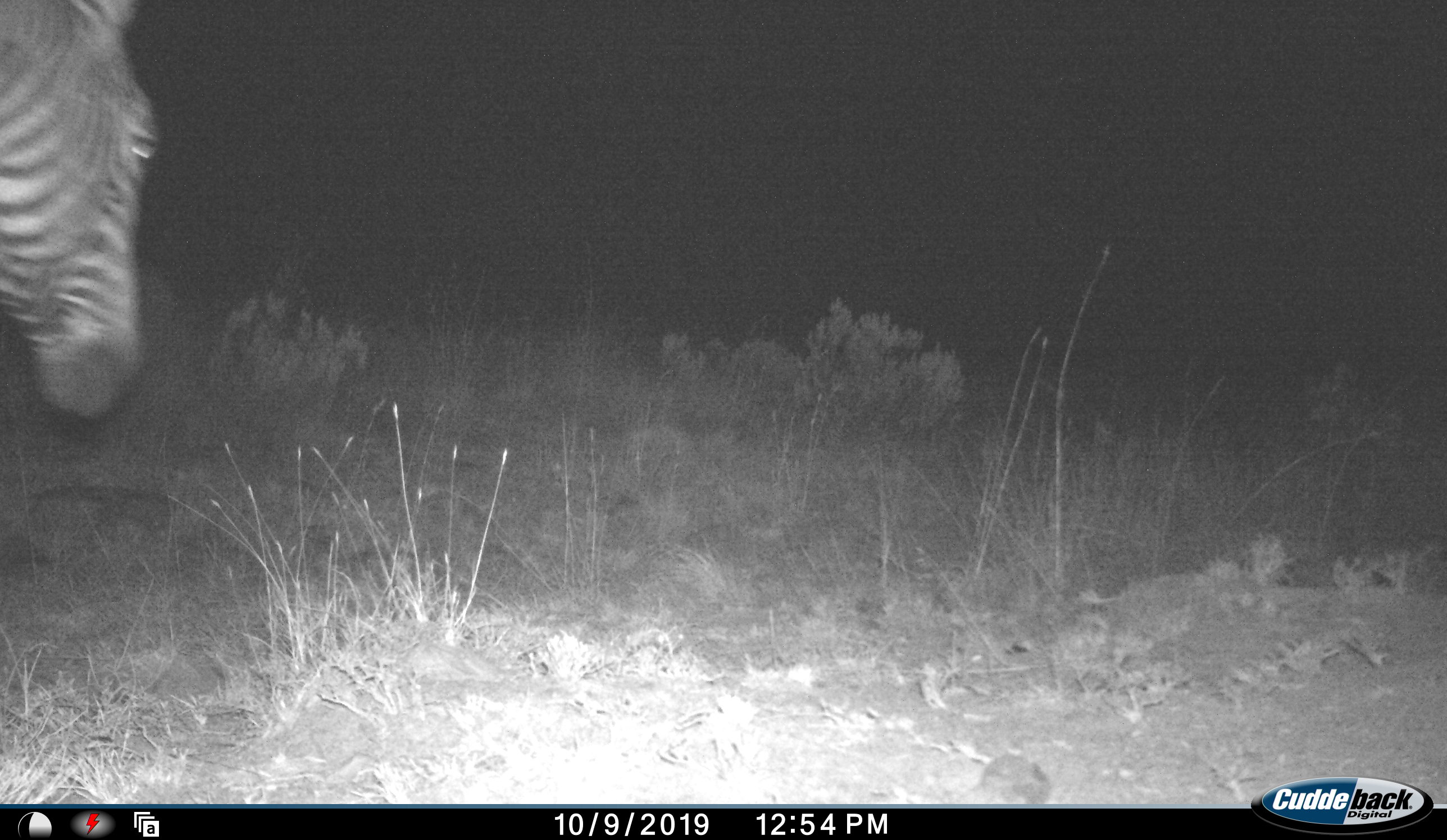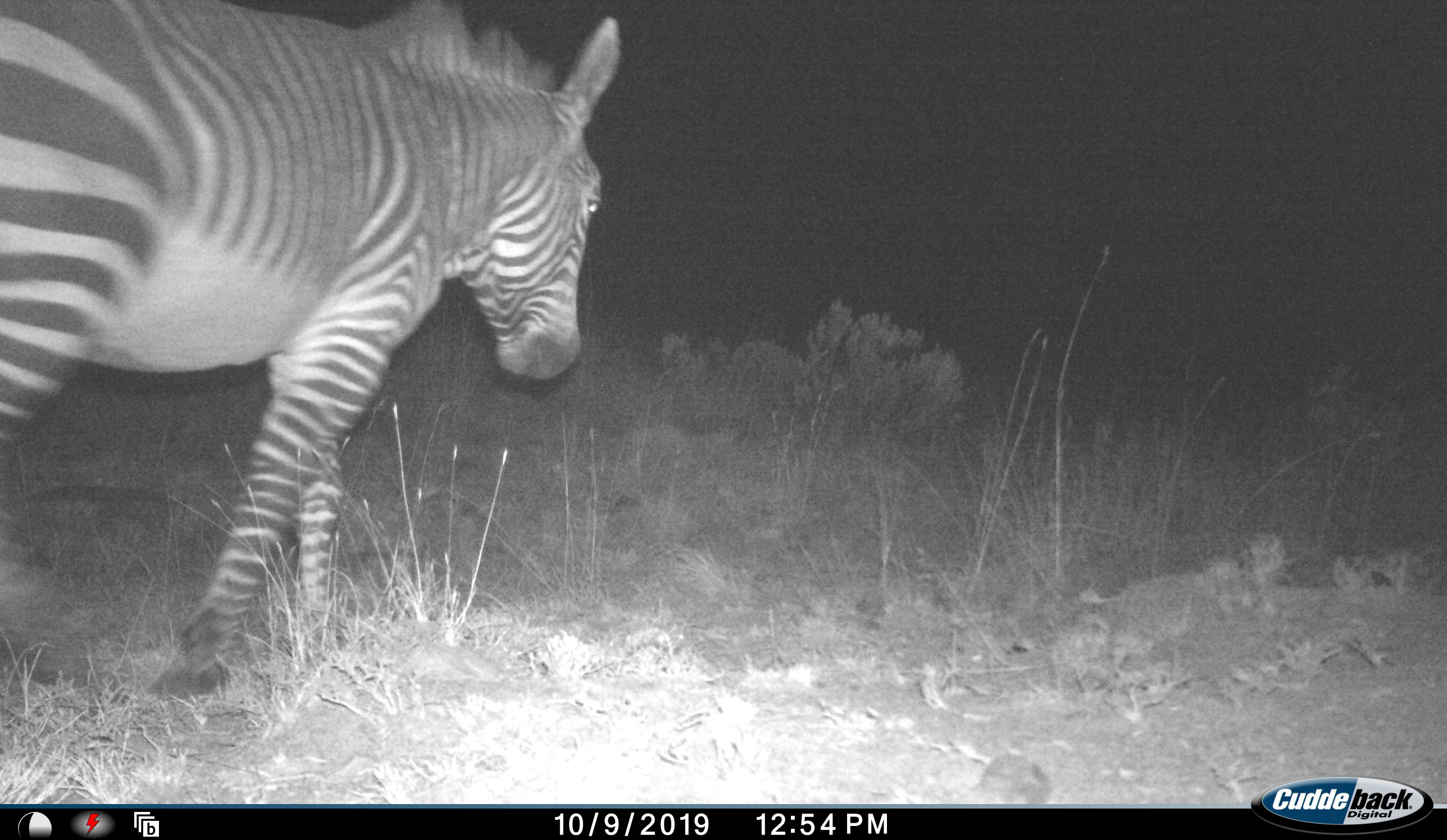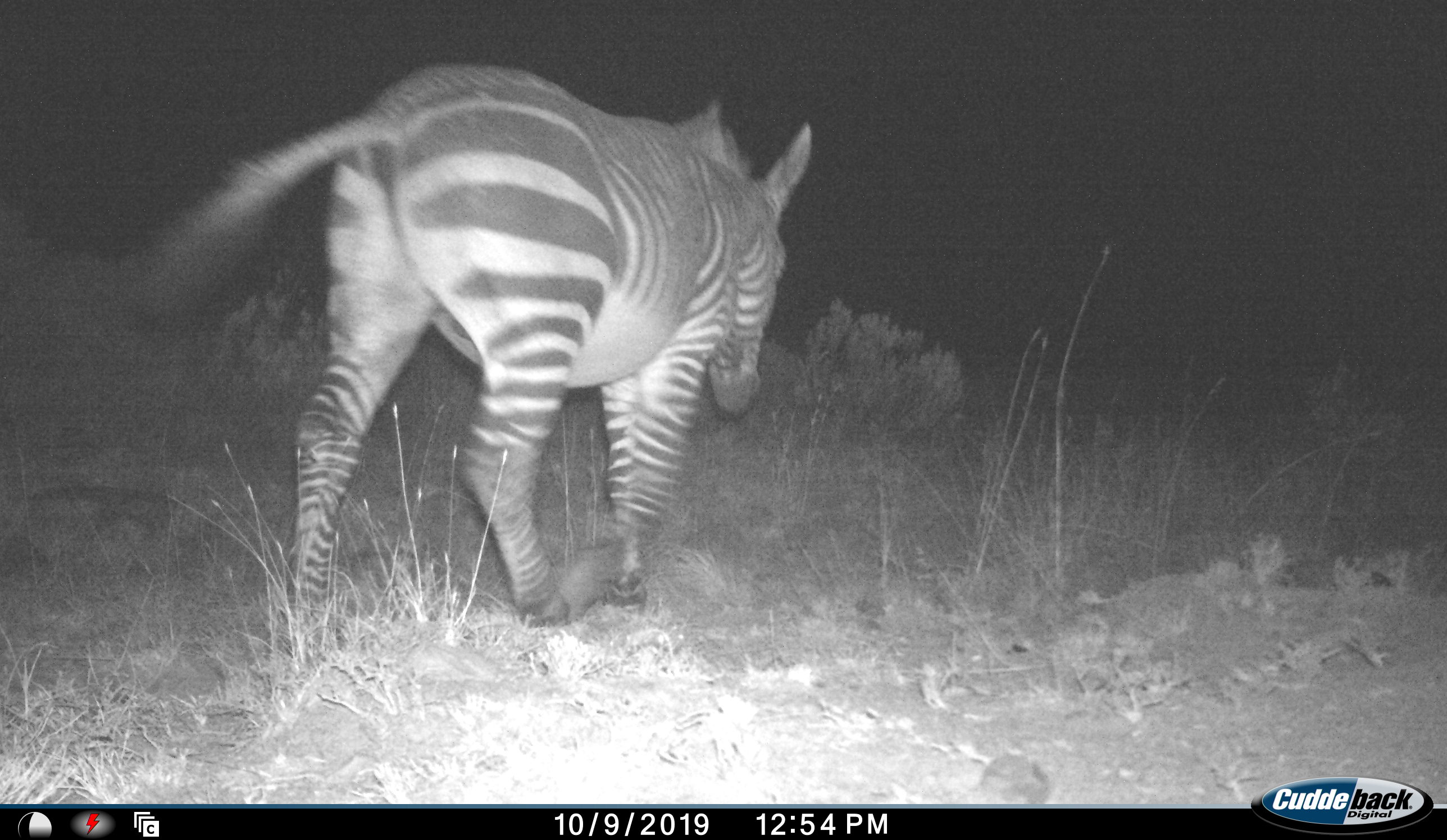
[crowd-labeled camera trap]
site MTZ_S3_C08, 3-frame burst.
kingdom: Animalia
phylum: Chordata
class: Mammalia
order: Perissodactyla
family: Equidae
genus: Equus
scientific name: Equus zebra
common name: mountain zebra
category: zebramountain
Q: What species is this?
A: Zebramountain (mountain zebra) (Equus zebra).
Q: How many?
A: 1.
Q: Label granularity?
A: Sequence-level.